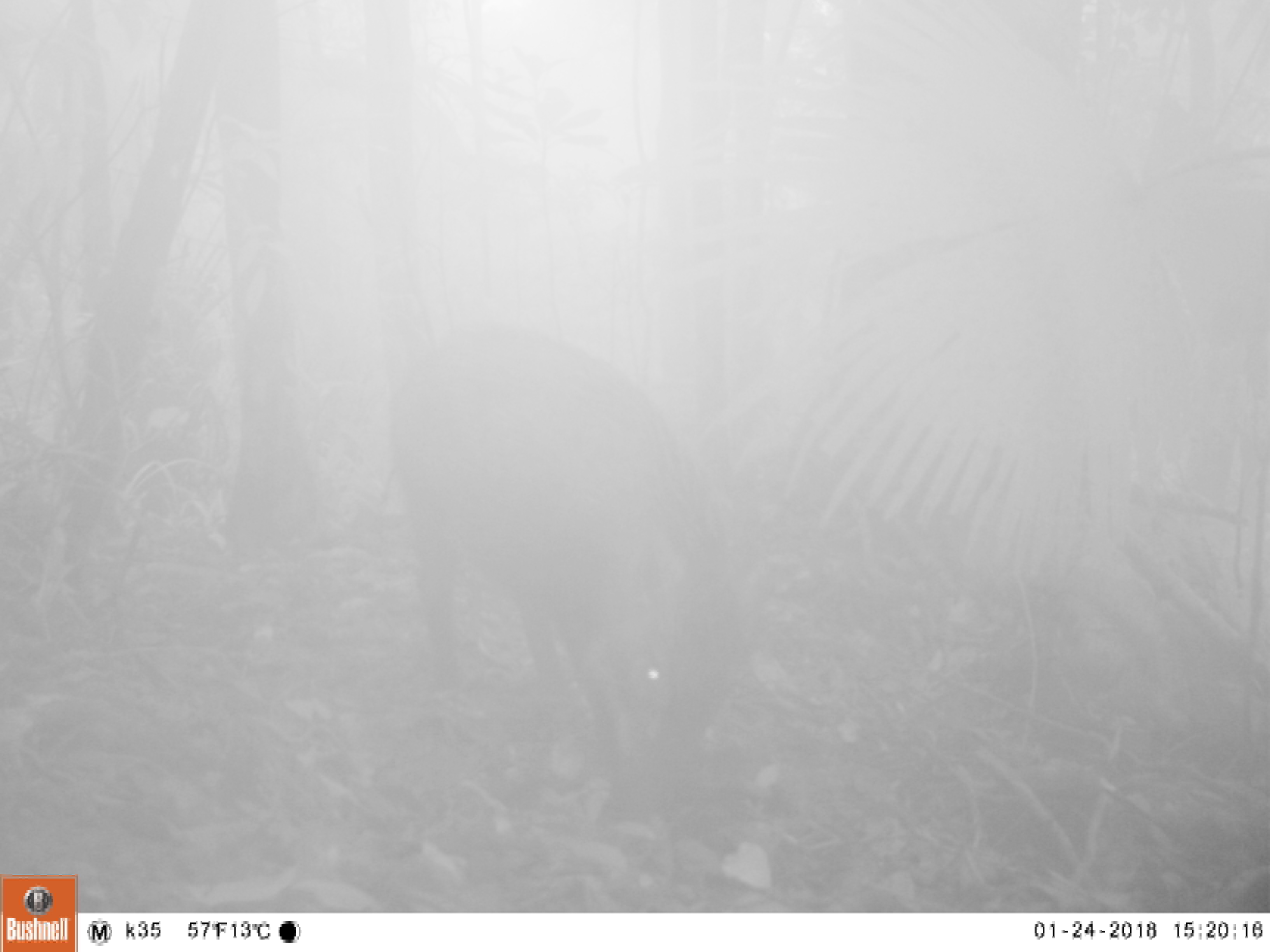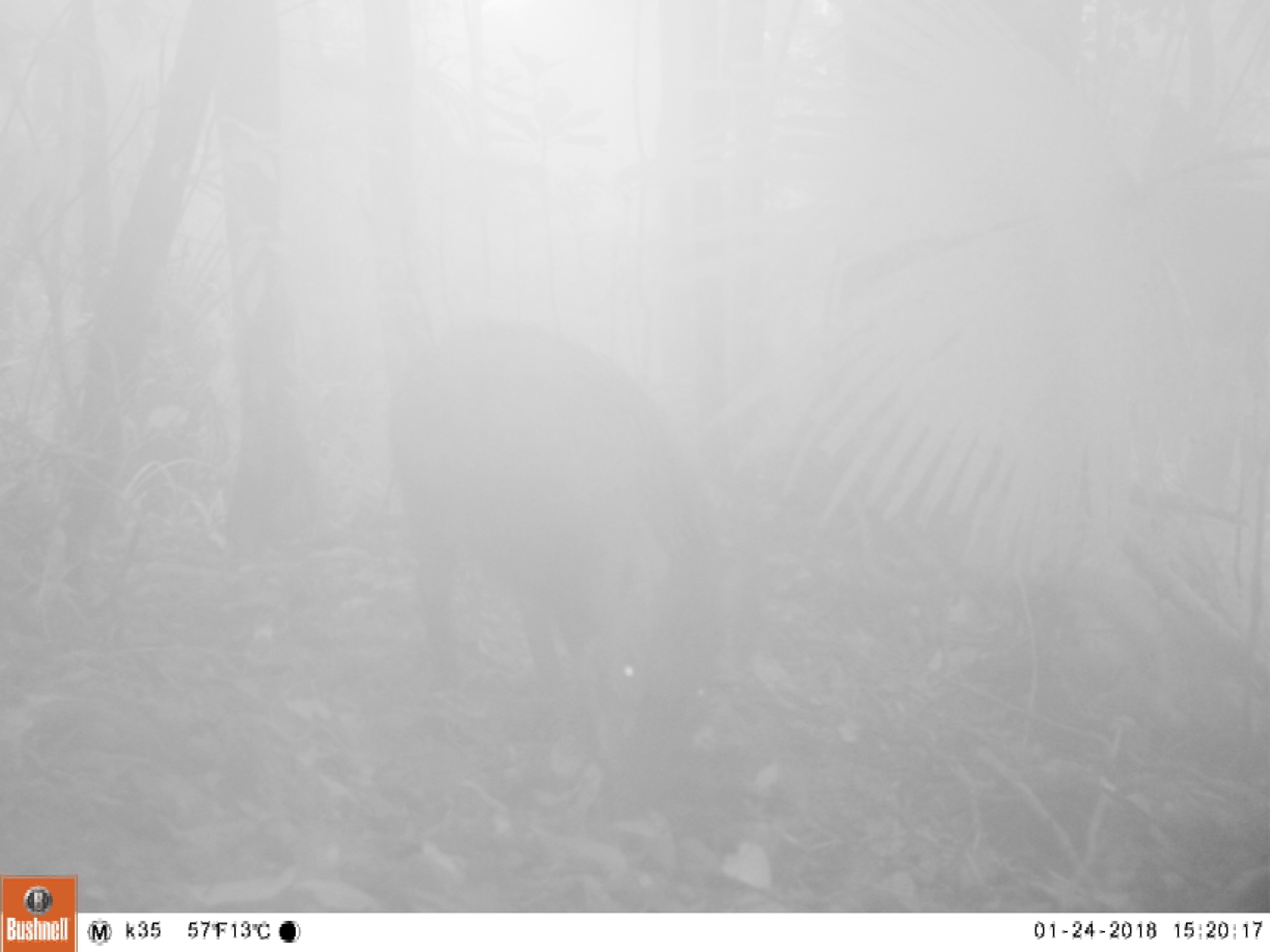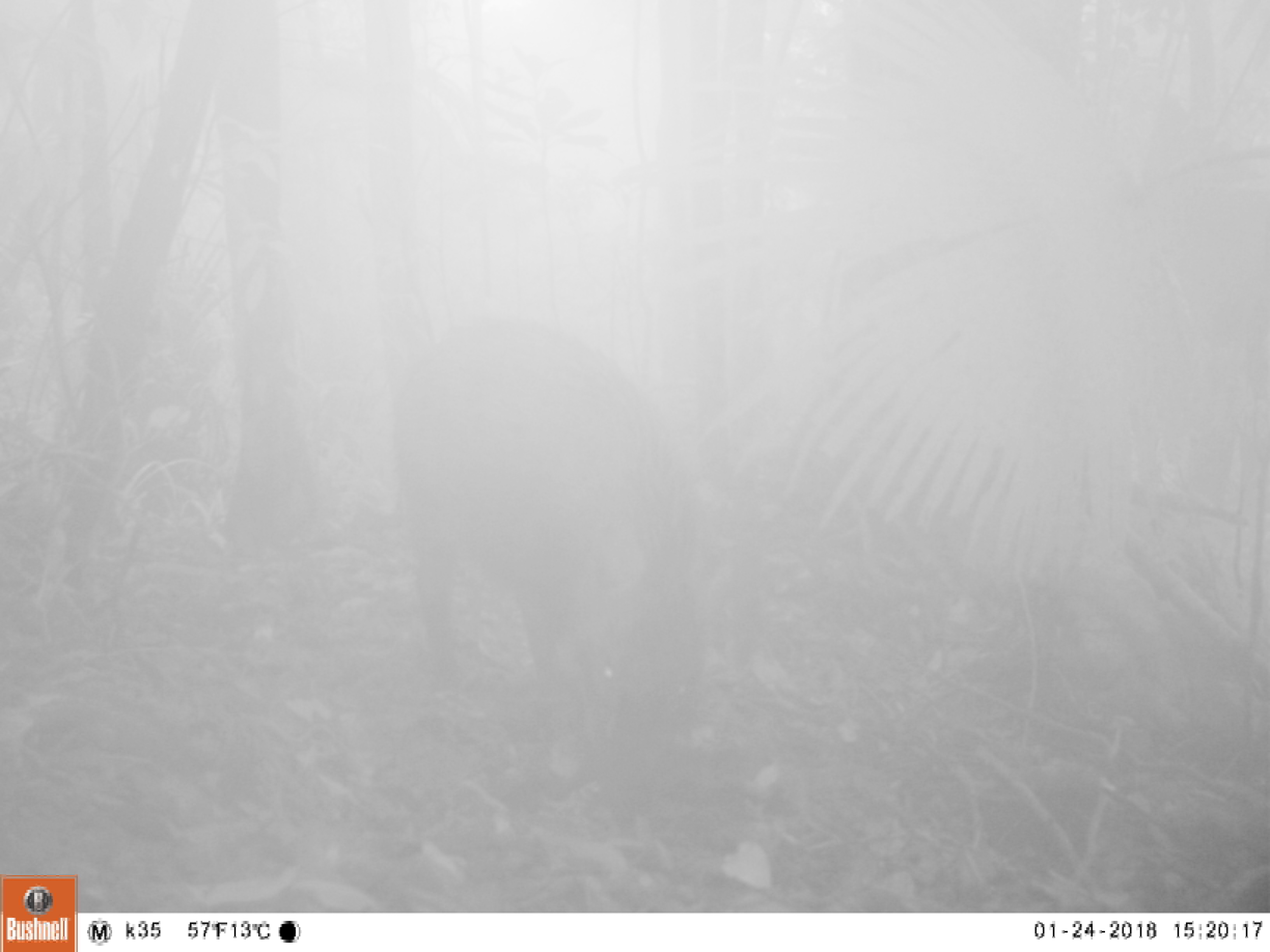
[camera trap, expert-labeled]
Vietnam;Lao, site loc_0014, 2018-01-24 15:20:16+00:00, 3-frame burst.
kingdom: Animalia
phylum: Chordata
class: Mammalia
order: Artiodactyla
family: Suidae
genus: Sus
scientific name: Sus scrofa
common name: eurasian wild pig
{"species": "eurasian wild pig (Sus scrofa)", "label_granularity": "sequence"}